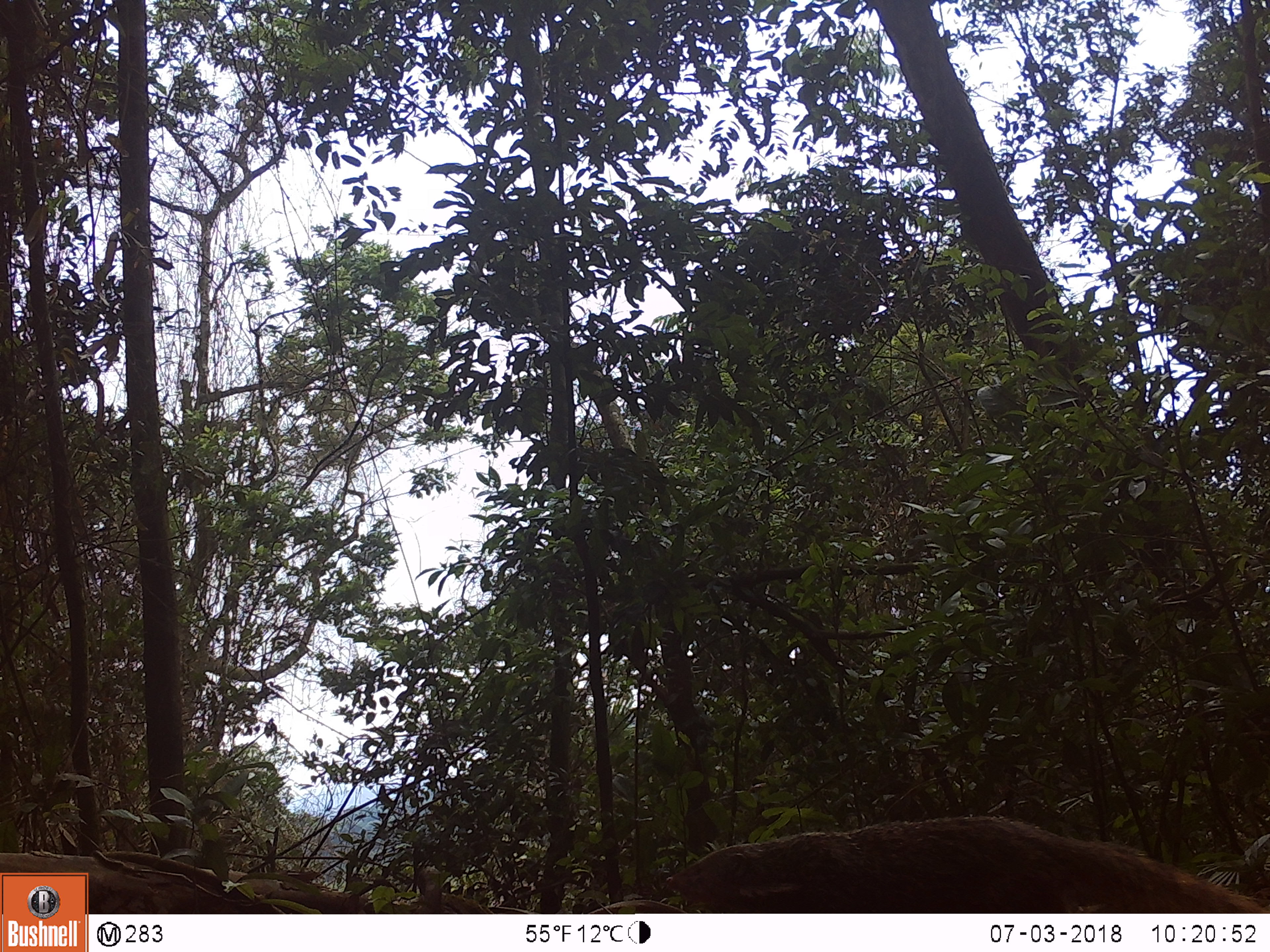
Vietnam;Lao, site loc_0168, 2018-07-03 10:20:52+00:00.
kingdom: Animalia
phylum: Chordata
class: Mammalia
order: Carnivora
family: Herpestidae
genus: Urva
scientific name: Urva urva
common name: crab-eating mongoose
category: crab eating mongoose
Crab eating mongoose (crab-eating mongoose) (Urva urva). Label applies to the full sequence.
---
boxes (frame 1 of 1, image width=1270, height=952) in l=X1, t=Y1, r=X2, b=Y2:
crab eating mongoose: l=666, t=814, r=1266, b=913